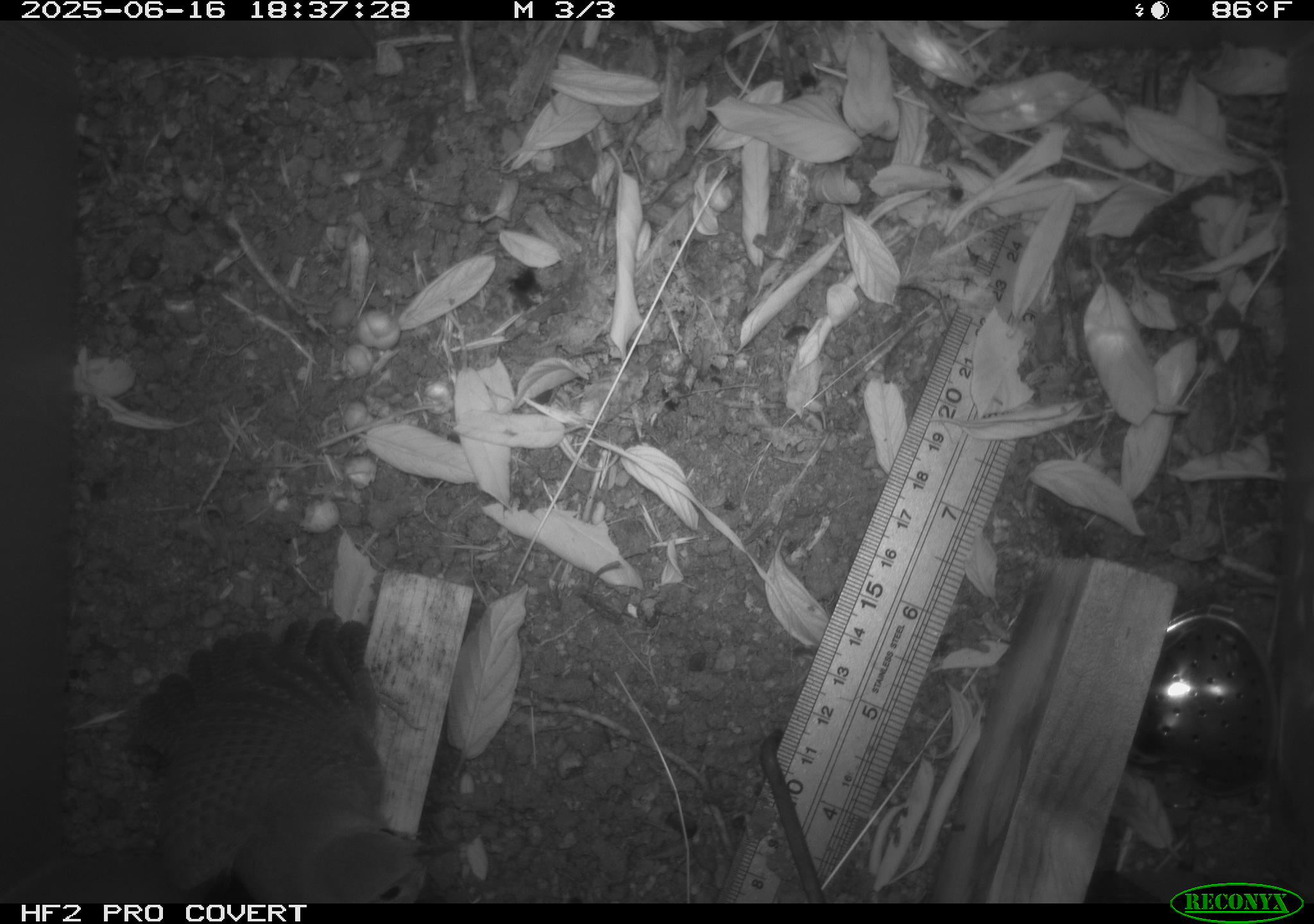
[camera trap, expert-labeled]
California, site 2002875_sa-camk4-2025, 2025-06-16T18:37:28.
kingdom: Animalia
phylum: Chordata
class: Aves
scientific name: Aves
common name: bird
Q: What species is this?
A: Bird (Aves).